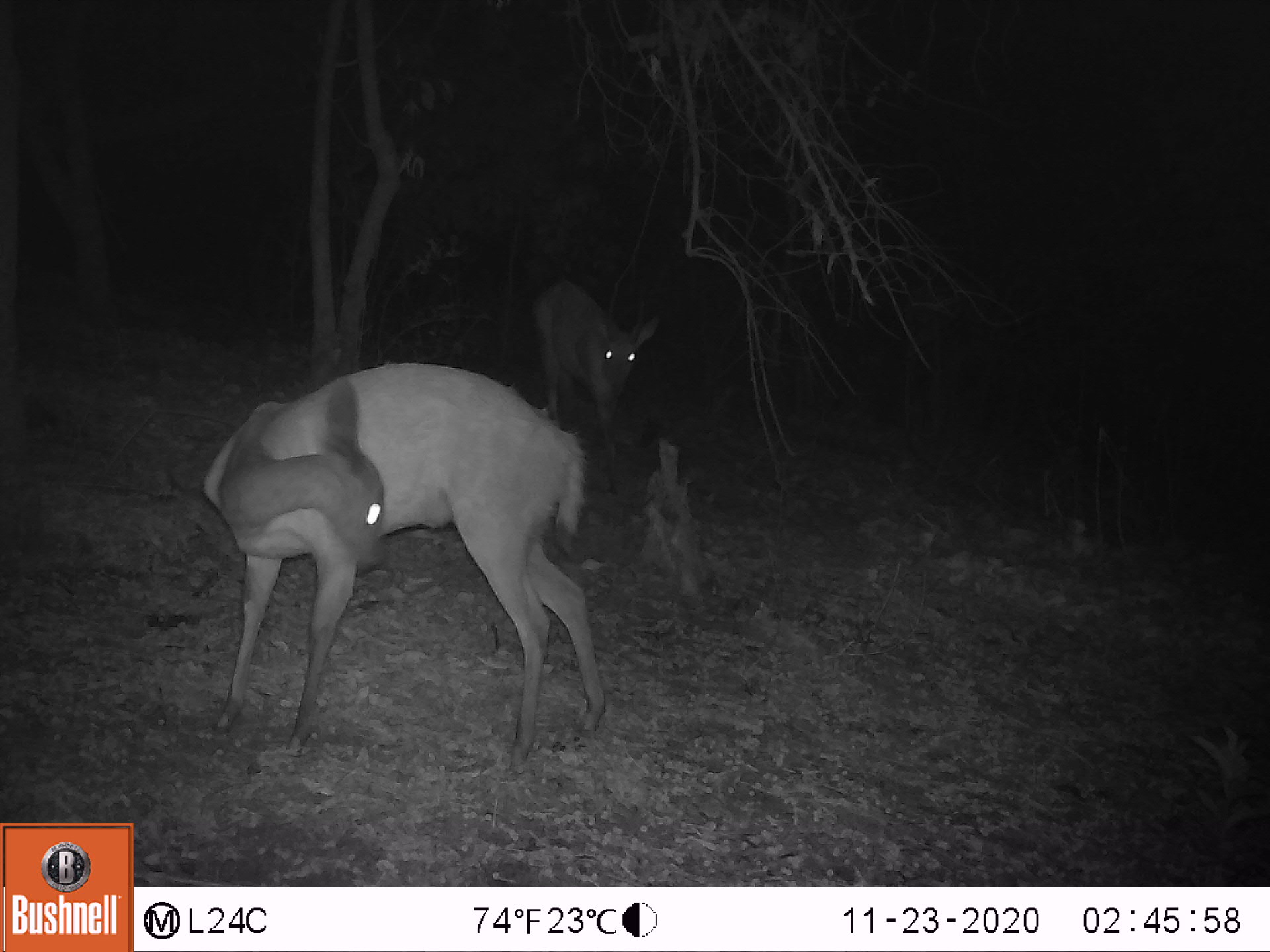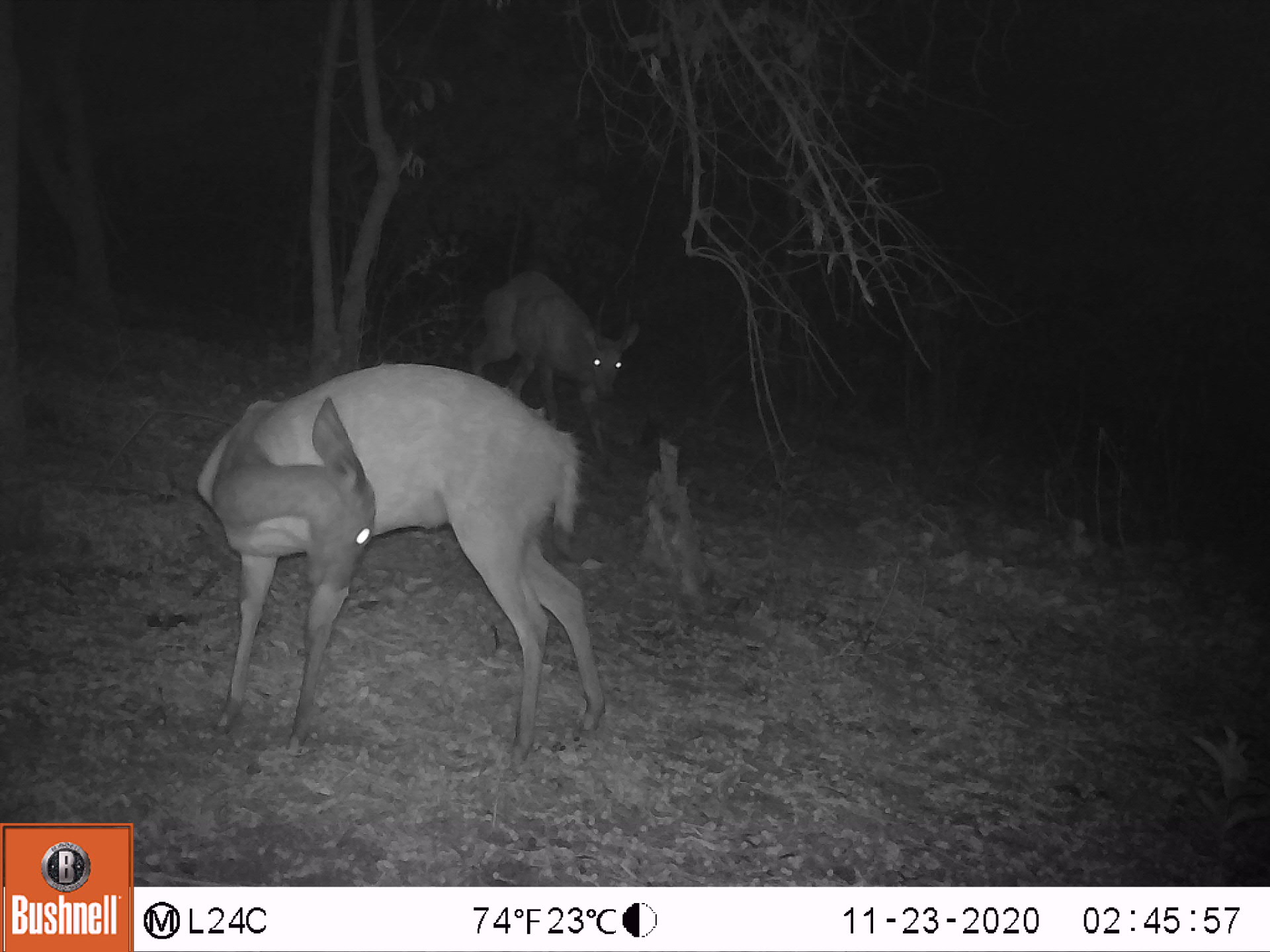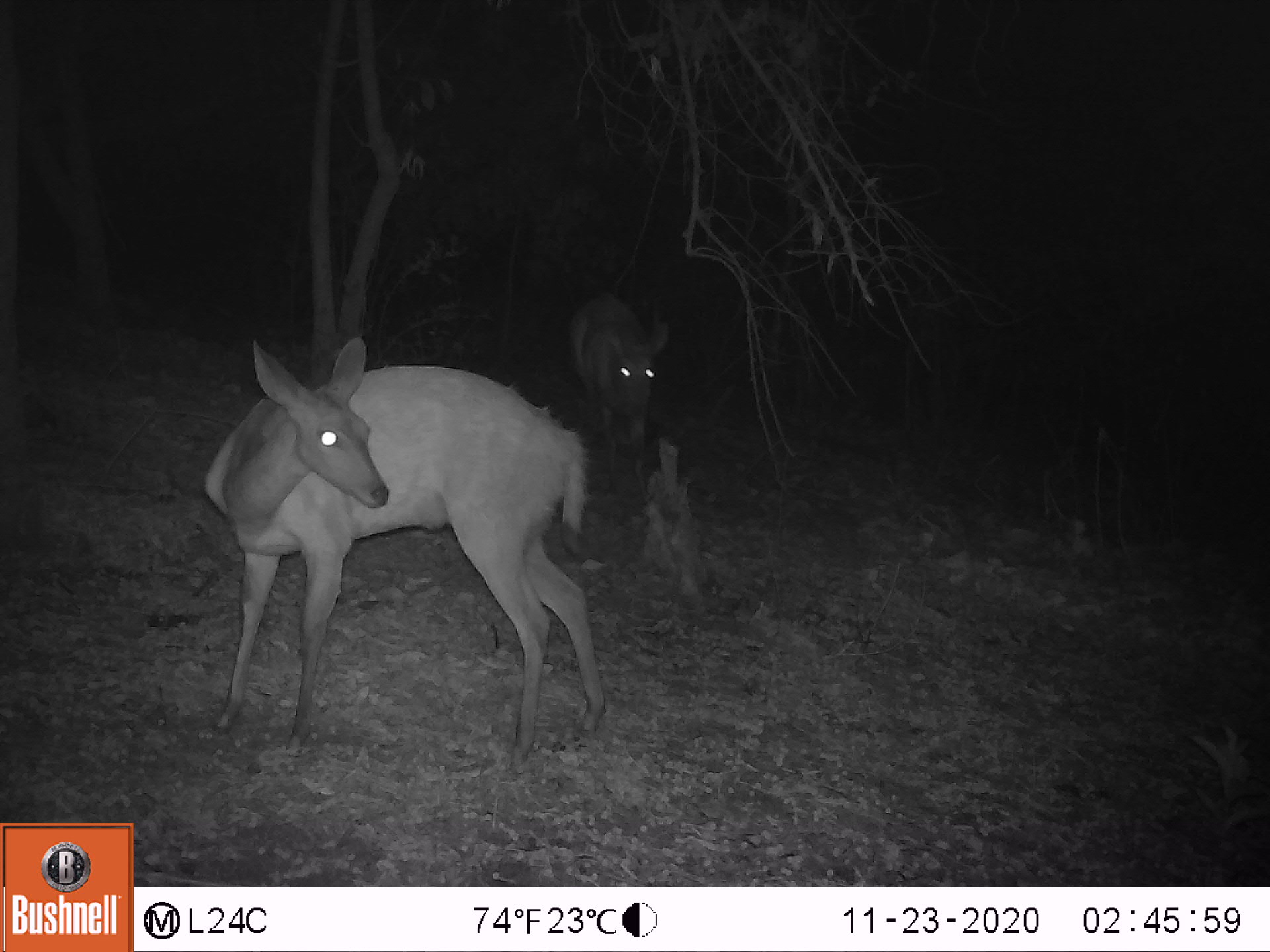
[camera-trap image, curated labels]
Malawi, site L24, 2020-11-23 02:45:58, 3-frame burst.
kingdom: Animalia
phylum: Chordata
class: Mammalia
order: Artiodactyla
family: Bovidae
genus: Tragelaphus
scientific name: Tragelaphus sylvaticus sylvaticus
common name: cape bushbuck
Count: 2.